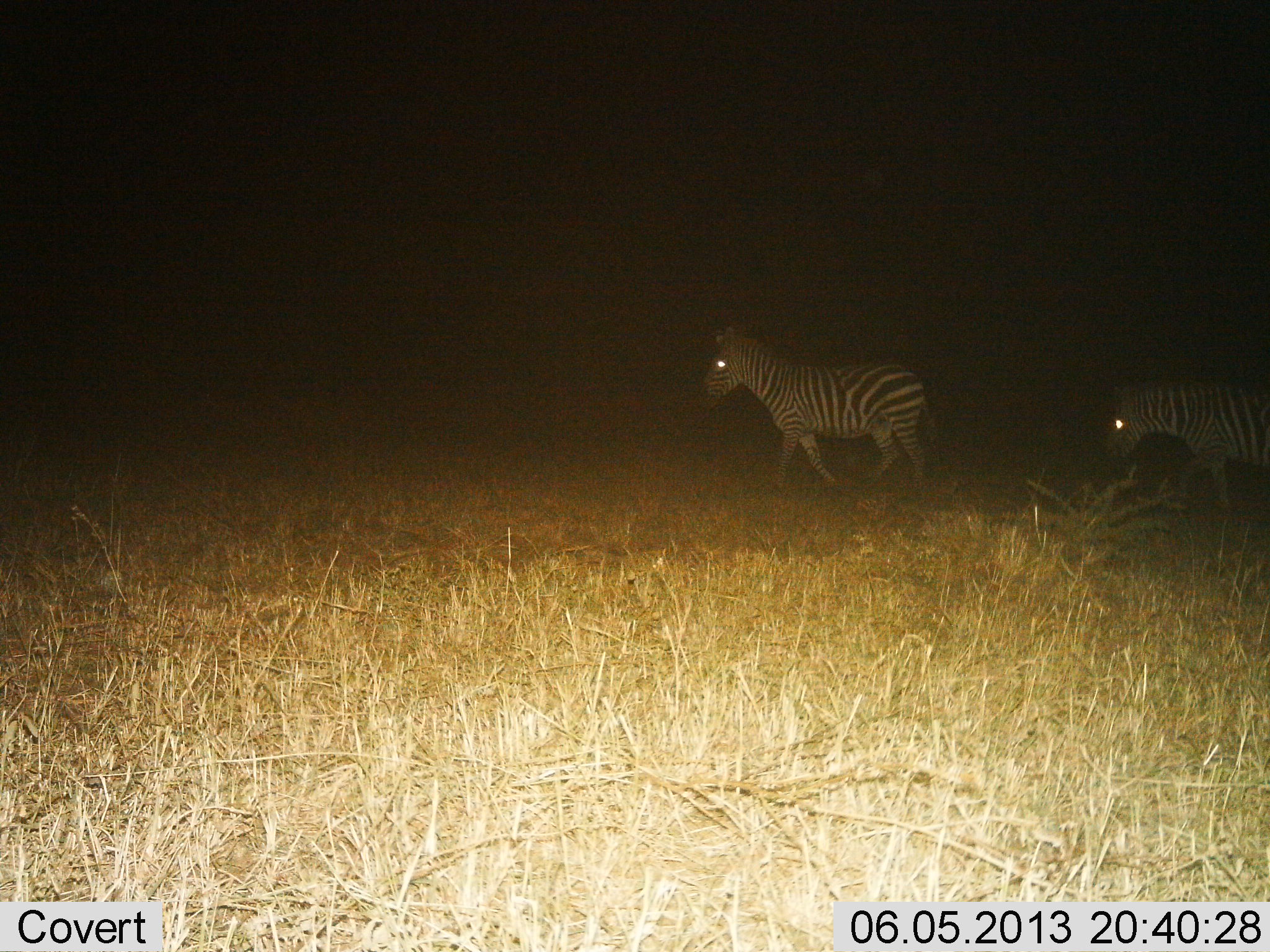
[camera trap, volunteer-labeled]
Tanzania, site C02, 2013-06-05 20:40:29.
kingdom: Animalia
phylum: Chordata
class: Mammalia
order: Perissodactyla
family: Equidae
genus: Equus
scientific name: Equus quagga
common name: plains zebra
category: zebra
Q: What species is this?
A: Zebra (plains zebra) (Equus quagga).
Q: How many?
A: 2.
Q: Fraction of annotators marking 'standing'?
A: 40%.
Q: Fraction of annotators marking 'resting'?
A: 0%.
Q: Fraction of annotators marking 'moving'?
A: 80%.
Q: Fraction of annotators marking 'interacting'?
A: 0%.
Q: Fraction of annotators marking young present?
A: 0%.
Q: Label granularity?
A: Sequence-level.